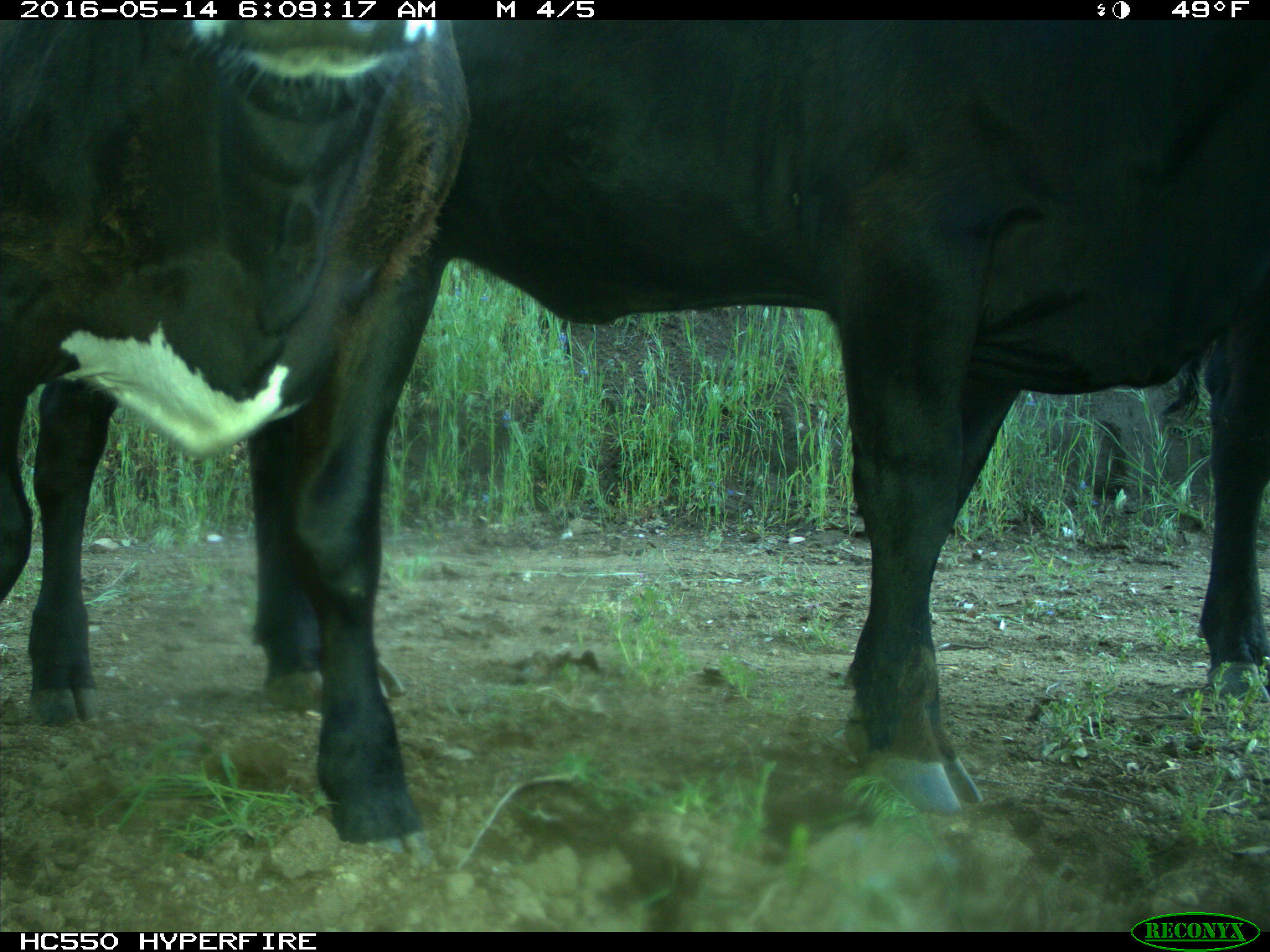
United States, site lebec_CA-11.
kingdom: Animalia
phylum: Chordata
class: Mammalia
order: Artiodactyla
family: Bovidae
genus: Bos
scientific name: Bos taurus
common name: domestic cow